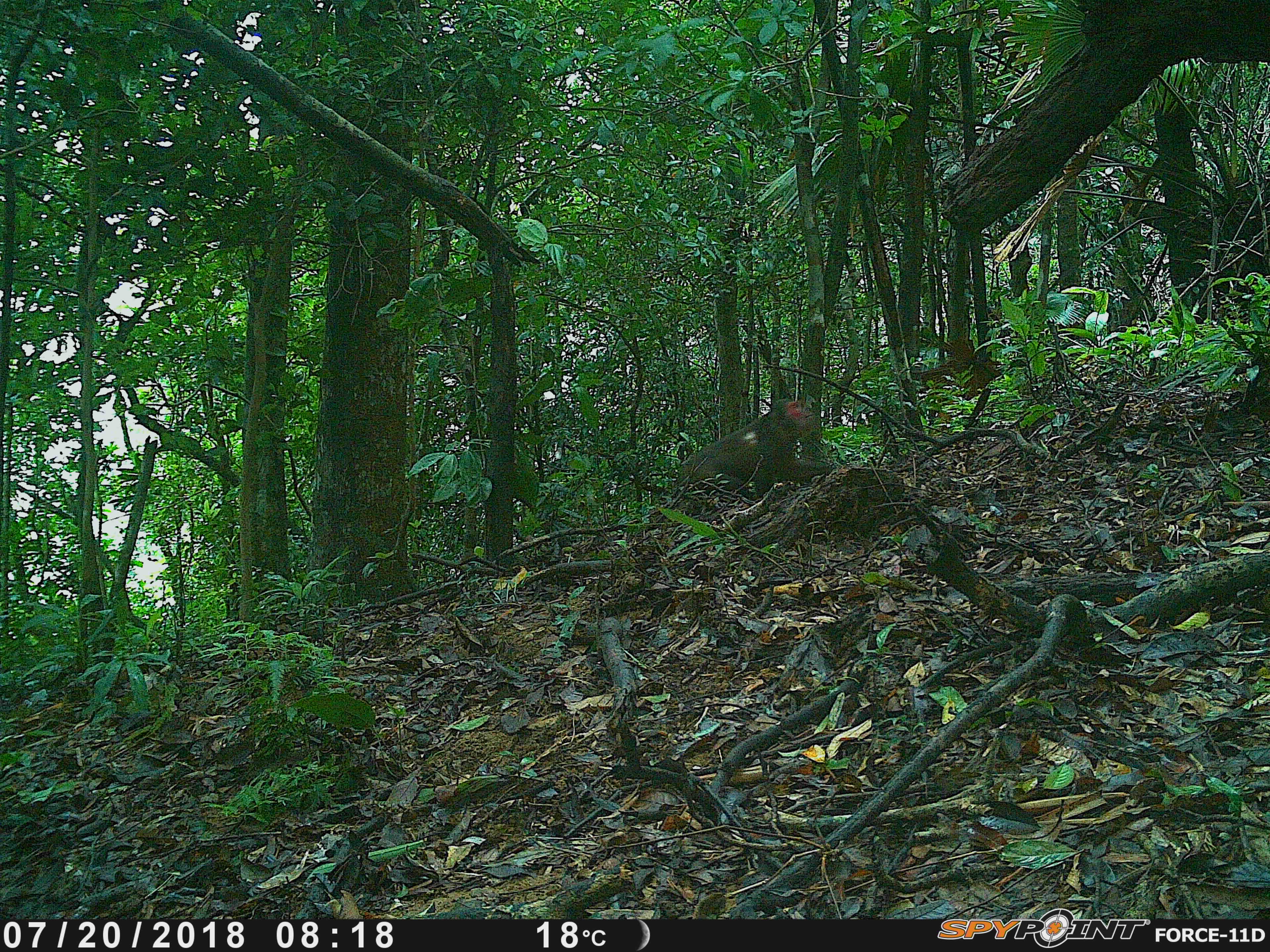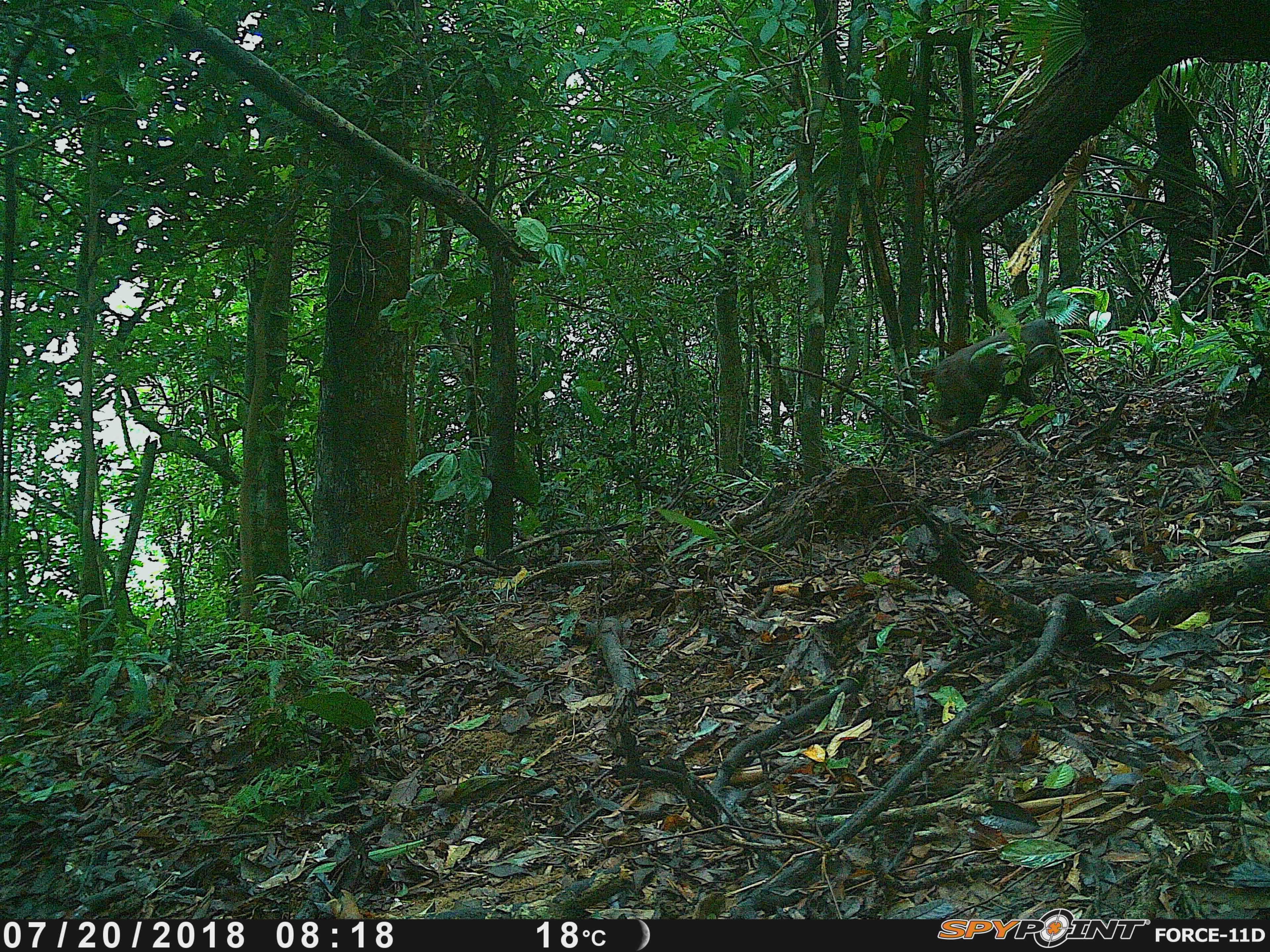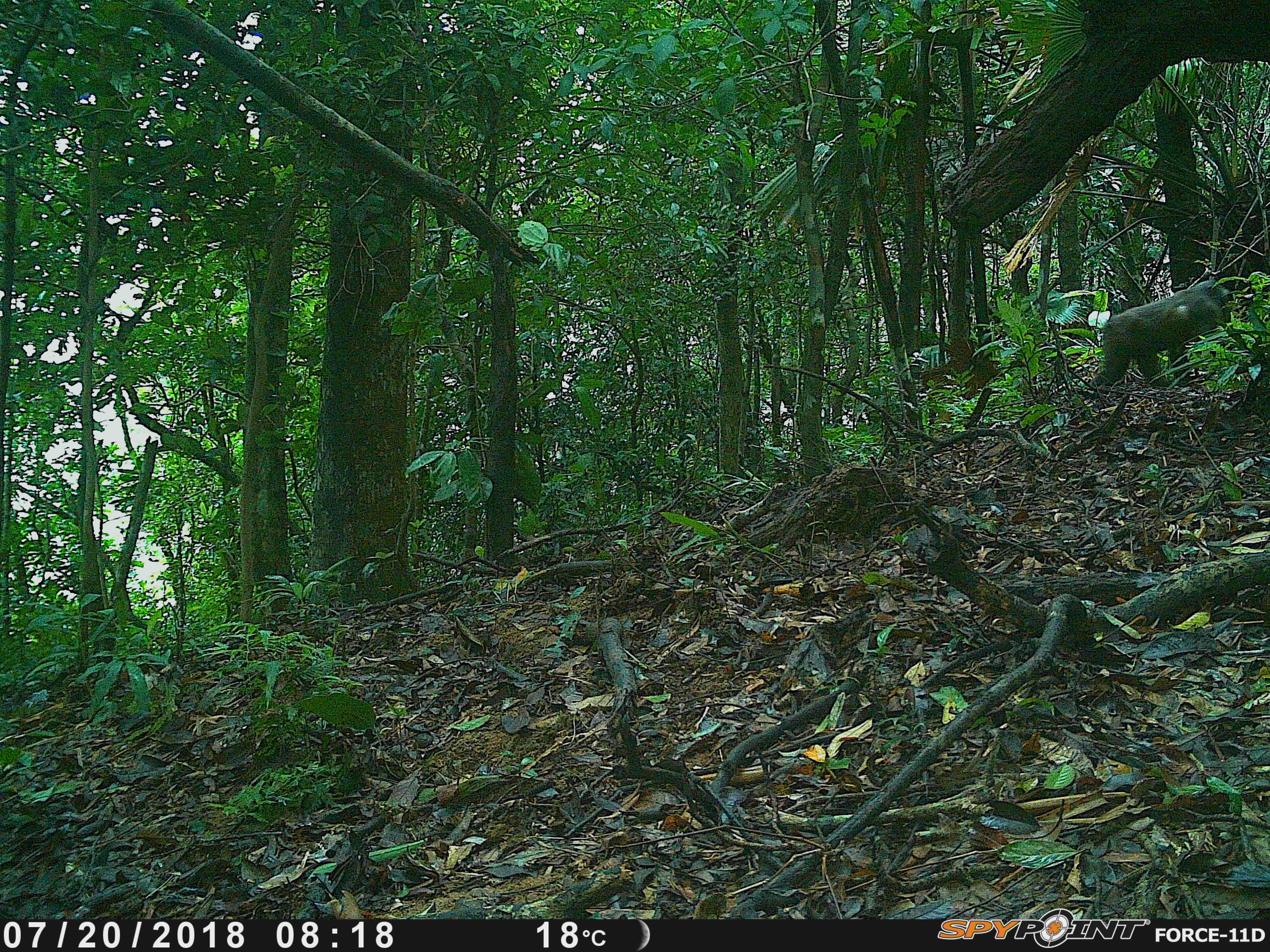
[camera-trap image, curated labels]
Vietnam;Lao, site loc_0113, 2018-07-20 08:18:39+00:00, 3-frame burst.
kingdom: Animalia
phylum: Chordata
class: Mammalia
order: Primates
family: Cercopithecidae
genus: Macaca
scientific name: Macaca arctoides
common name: stump-tailed macaque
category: stump tailed macaque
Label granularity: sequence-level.